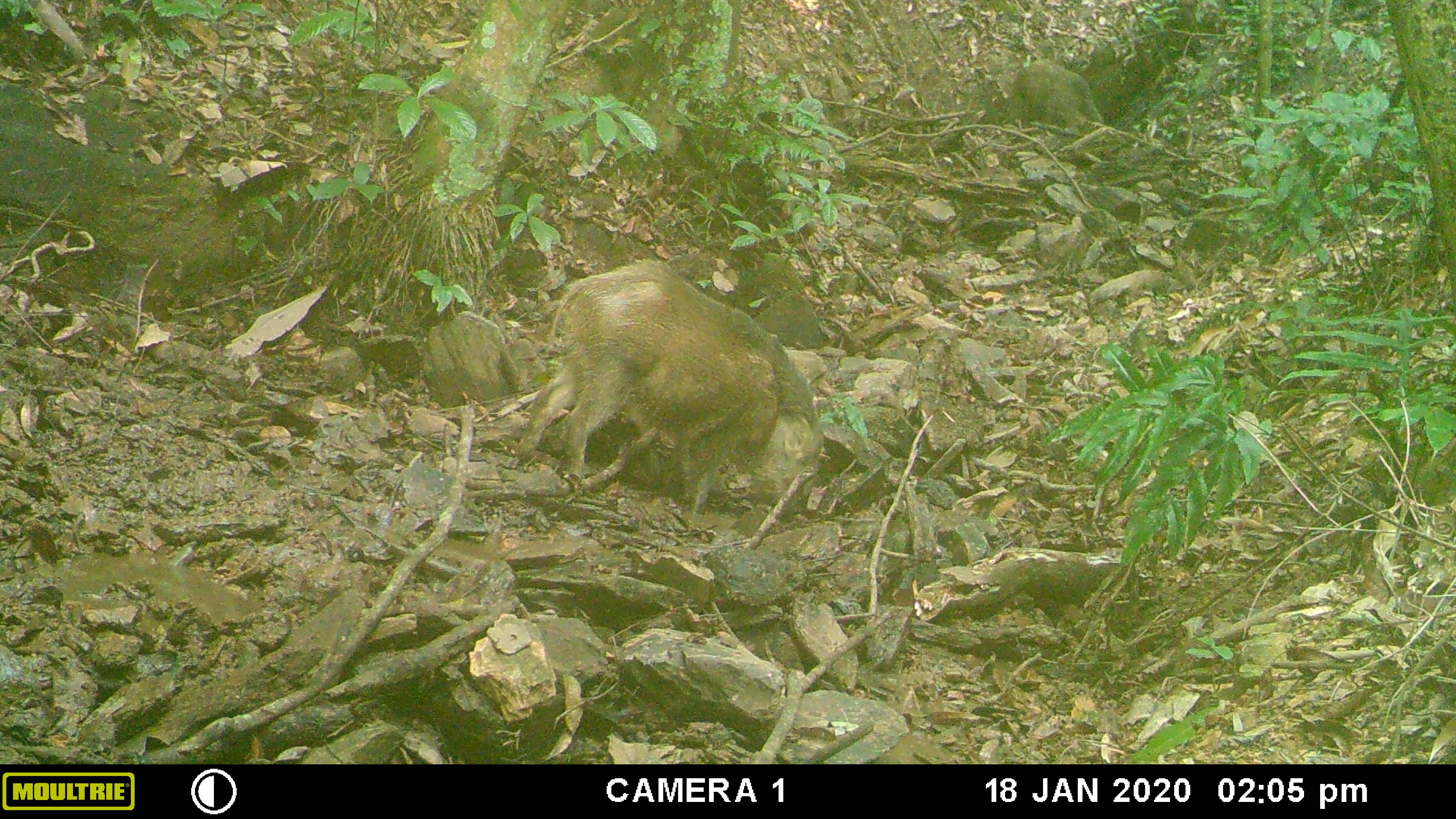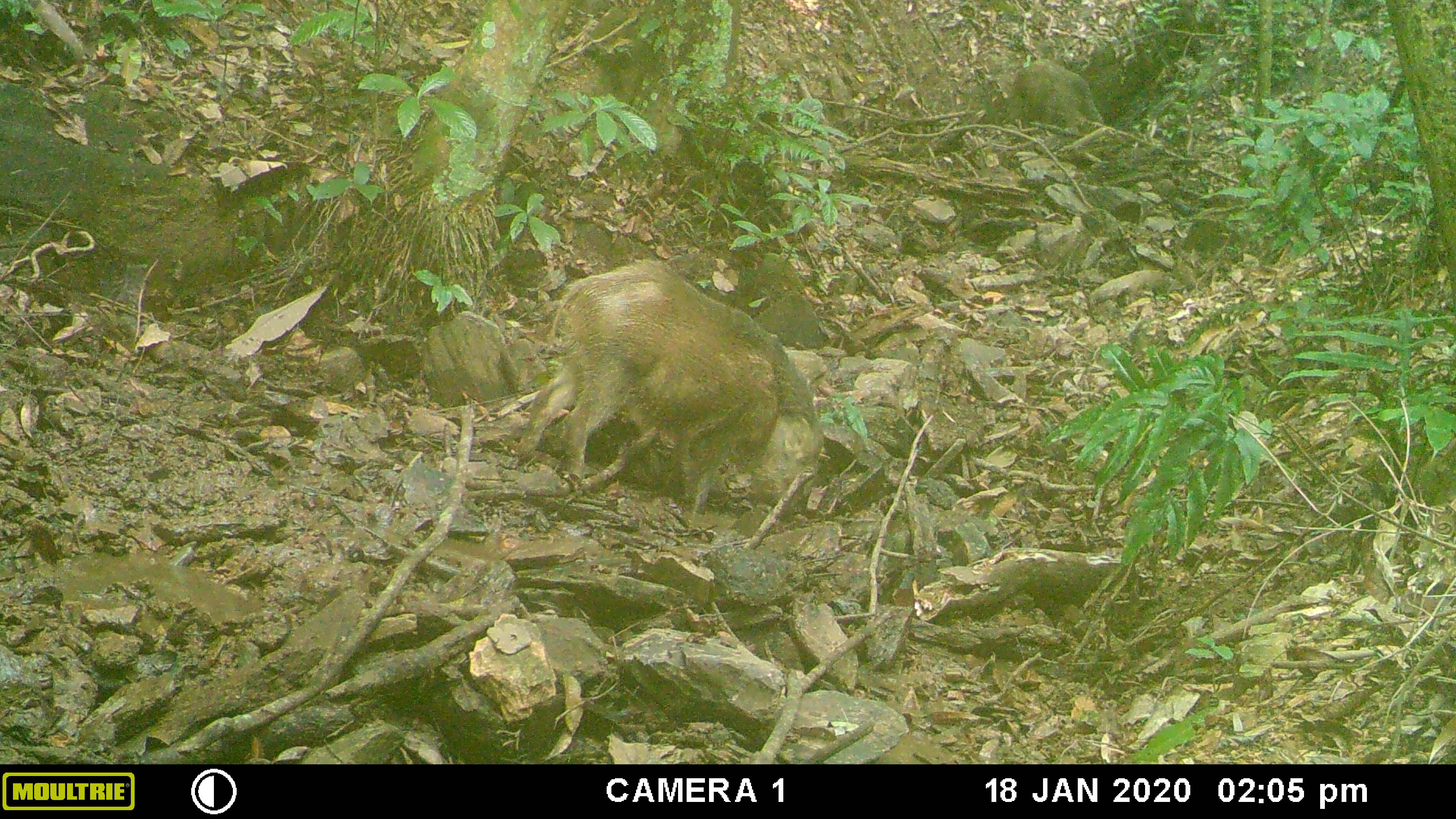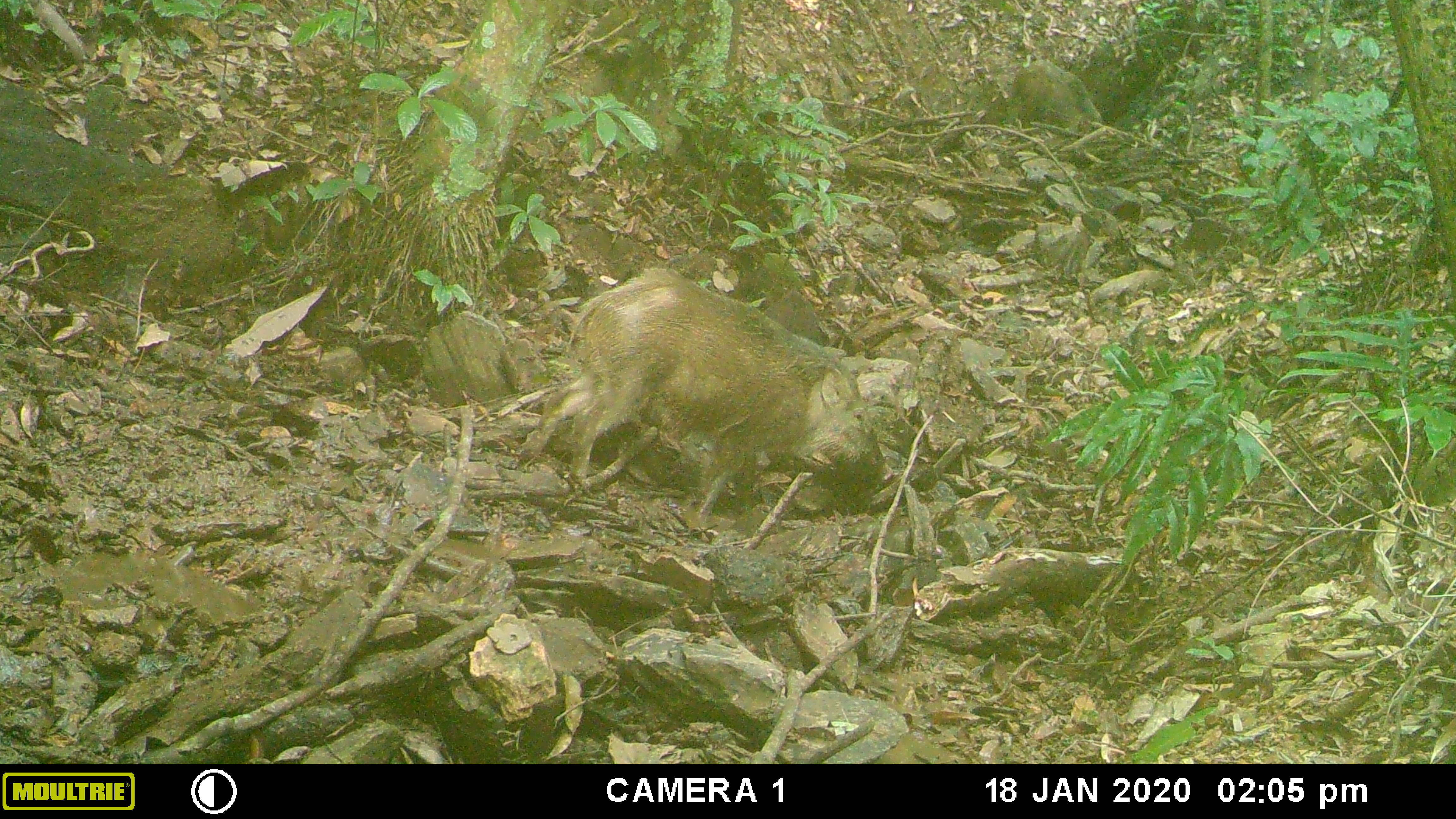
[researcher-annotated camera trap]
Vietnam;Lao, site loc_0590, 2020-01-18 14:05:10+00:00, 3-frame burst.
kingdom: Animalia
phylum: Chordata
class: Aves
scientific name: Aves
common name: bird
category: unidentified bird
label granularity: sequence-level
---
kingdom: Animalia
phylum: Chordata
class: Mammalia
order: Artiodactyla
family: Suidae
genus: Sus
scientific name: Sus scrofa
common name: eurasian wild pig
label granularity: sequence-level